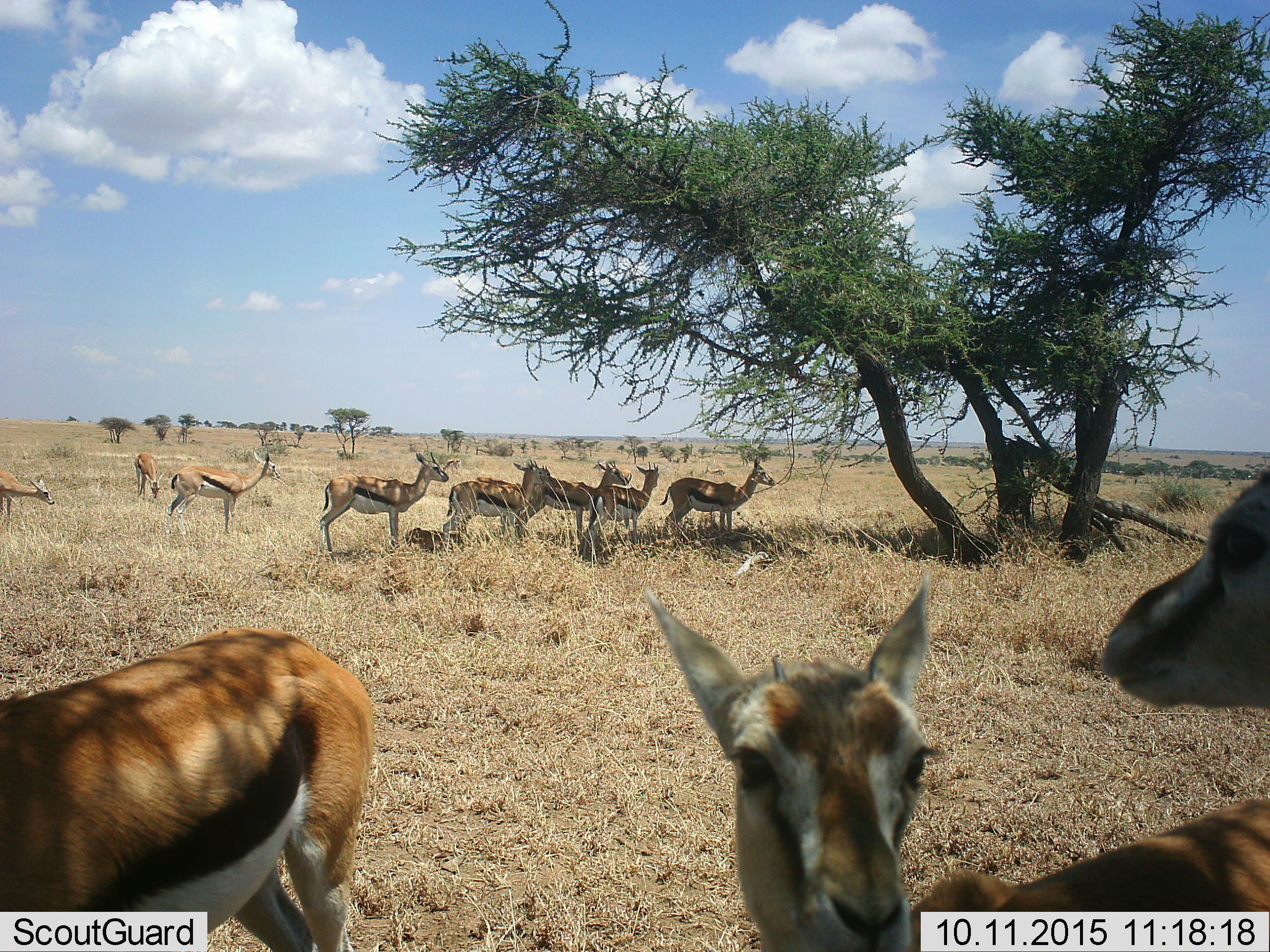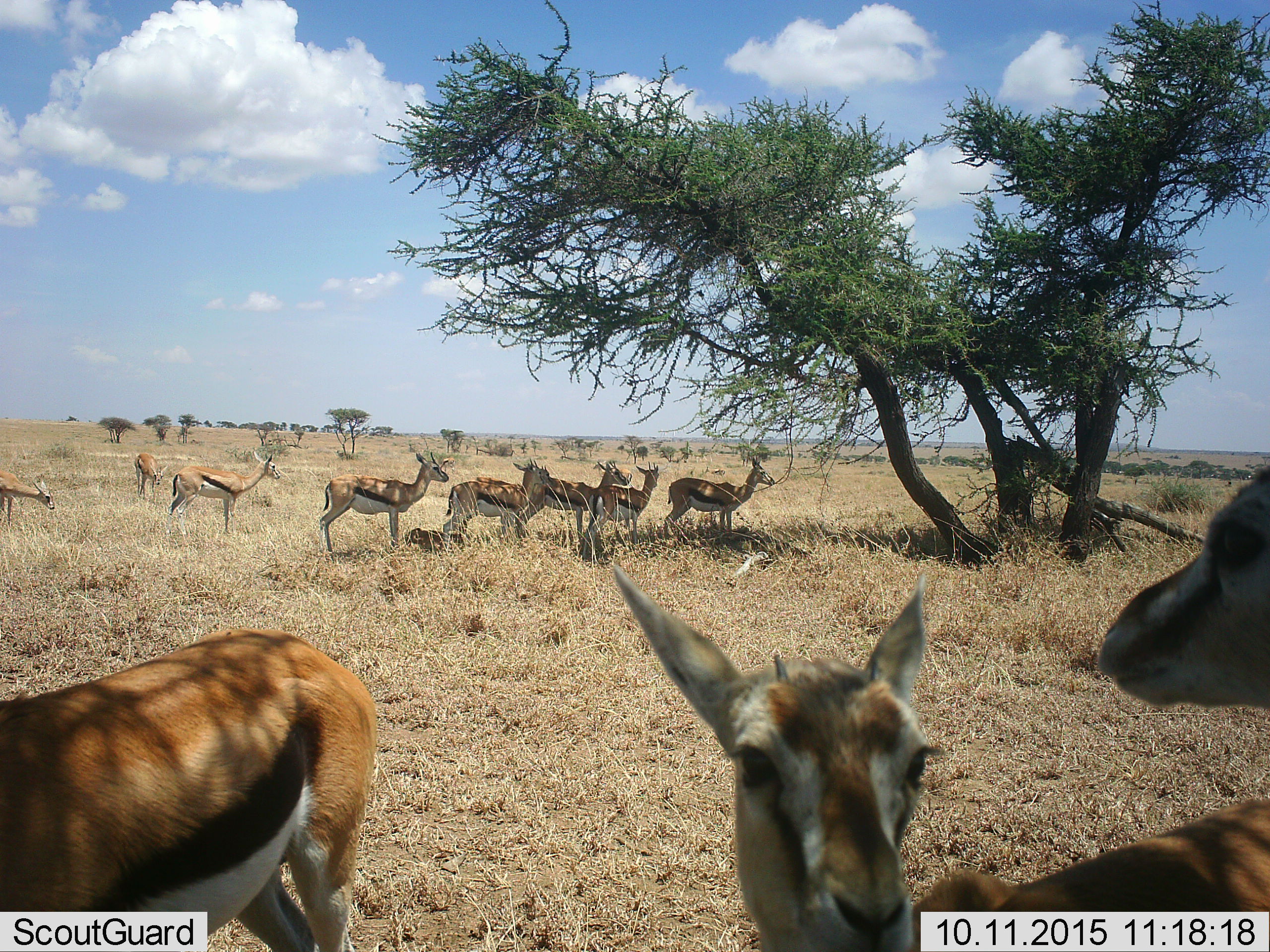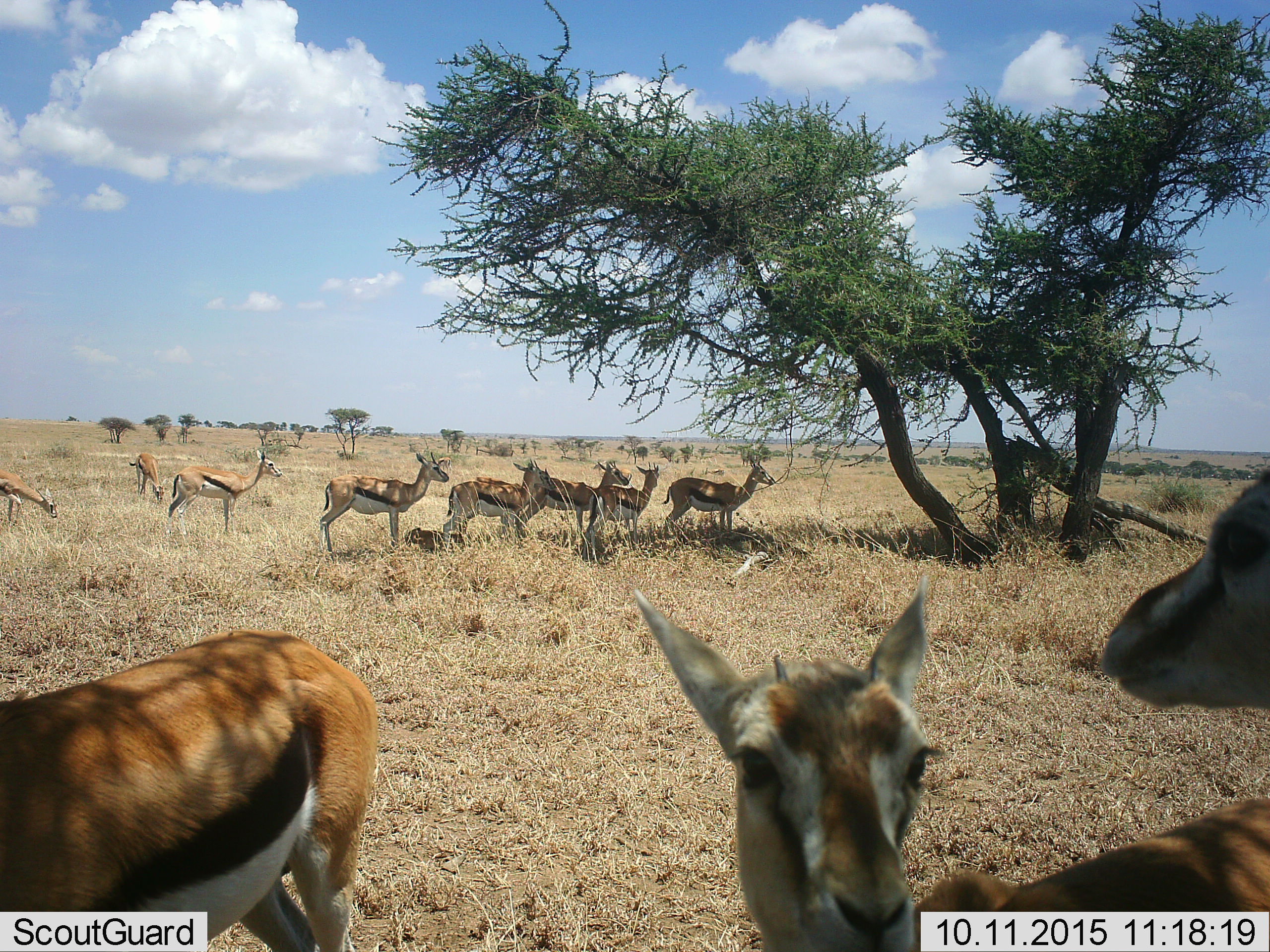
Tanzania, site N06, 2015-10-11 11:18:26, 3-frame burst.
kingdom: Animalia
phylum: Chordata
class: Mammalia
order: Artiodactyla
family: Bovidae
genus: Eudorcas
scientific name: Eudorcas thomsonii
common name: thomson's gazelle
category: gazellethomsons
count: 11-50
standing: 100%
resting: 22%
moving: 11%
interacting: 11%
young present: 33%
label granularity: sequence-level